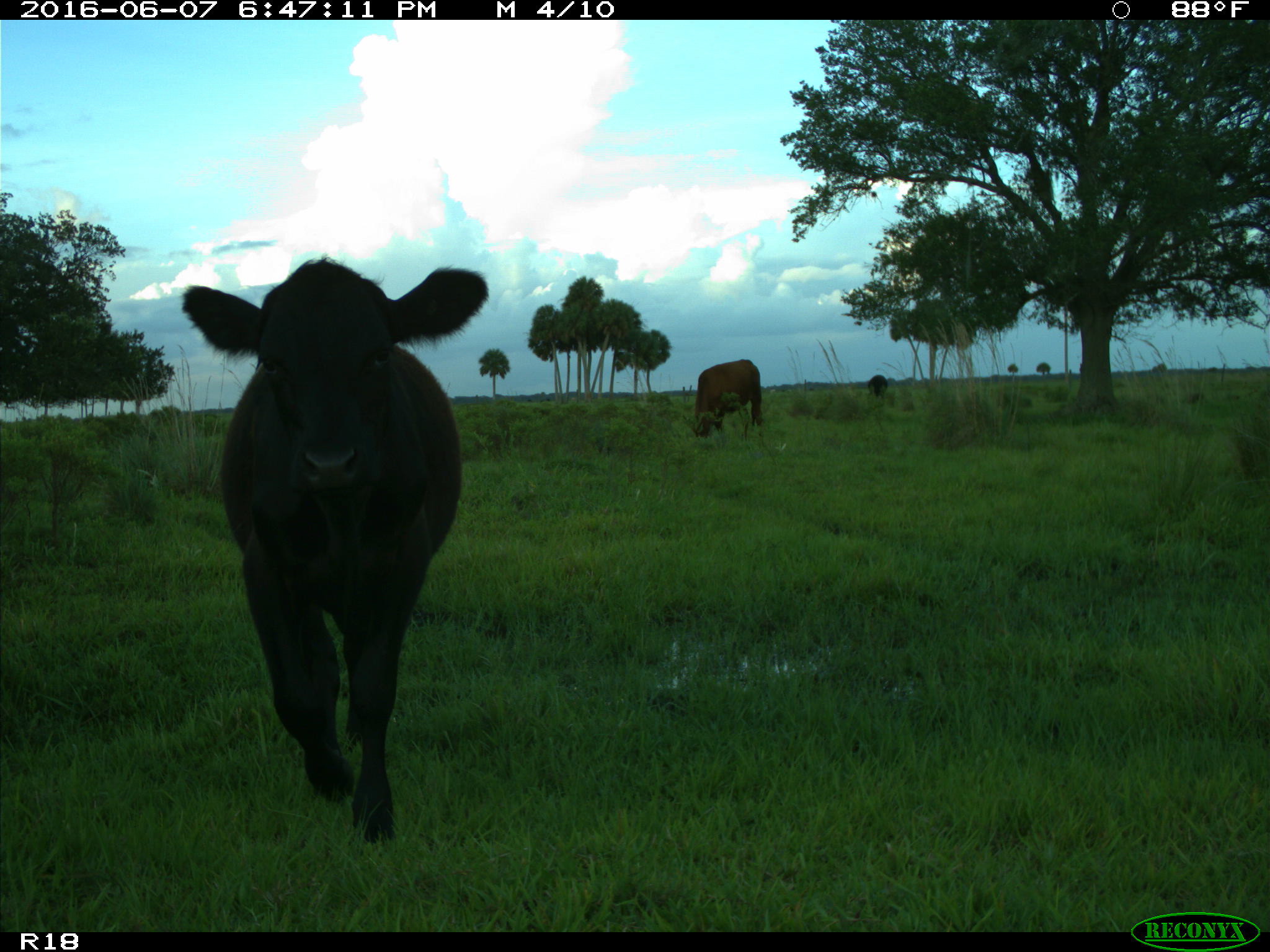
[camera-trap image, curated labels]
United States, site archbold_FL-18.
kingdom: Animalia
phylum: Chordata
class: Mammalia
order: Artiodactyla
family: Bovidae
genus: Bos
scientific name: Bos taurus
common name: domestic cow